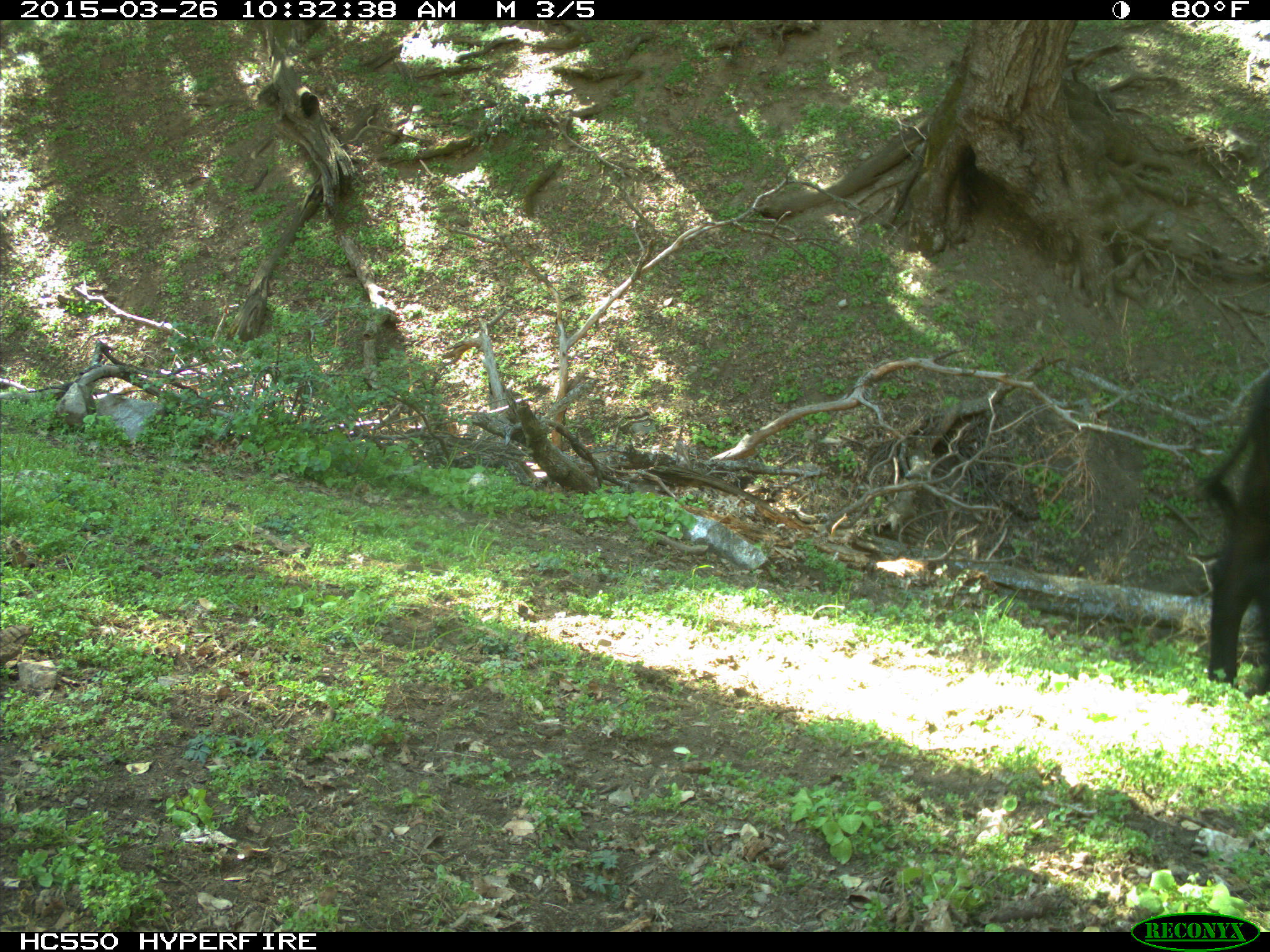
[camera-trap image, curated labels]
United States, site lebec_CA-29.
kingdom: Animalia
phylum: Chordata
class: Mammalia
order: Artiodactyla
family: Bovidae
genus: Bos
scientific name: Bos taurus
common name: domestic cow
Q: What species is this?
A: Bos taurus (domestic cow).